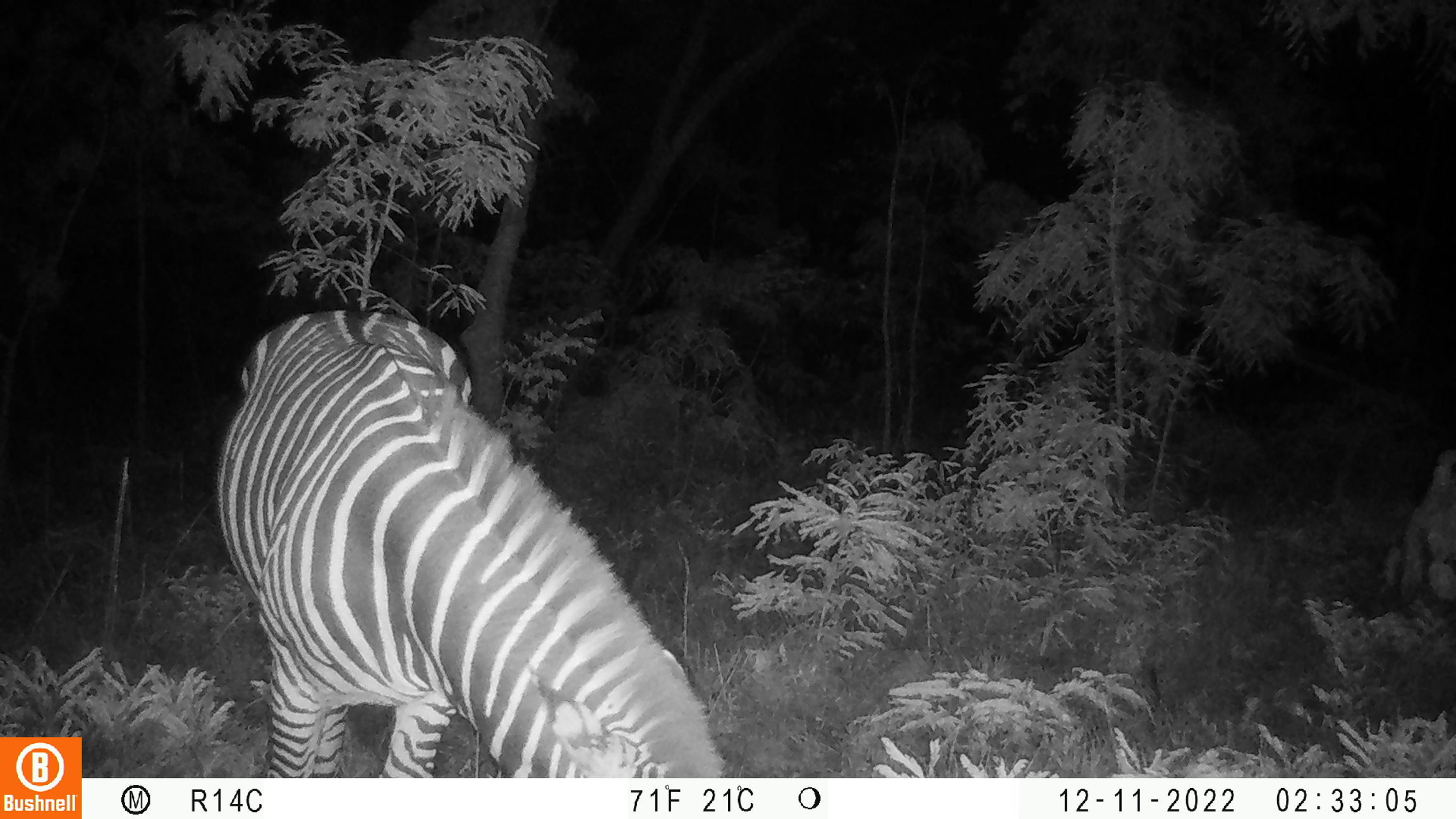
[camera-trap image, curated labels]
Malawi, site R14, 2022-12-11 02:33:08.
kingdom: Animalia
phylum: Chordata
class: Mammalia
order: Perissodactyla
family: Equidae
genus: Equus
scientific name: Equus quagga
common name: plains zebra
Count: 1.